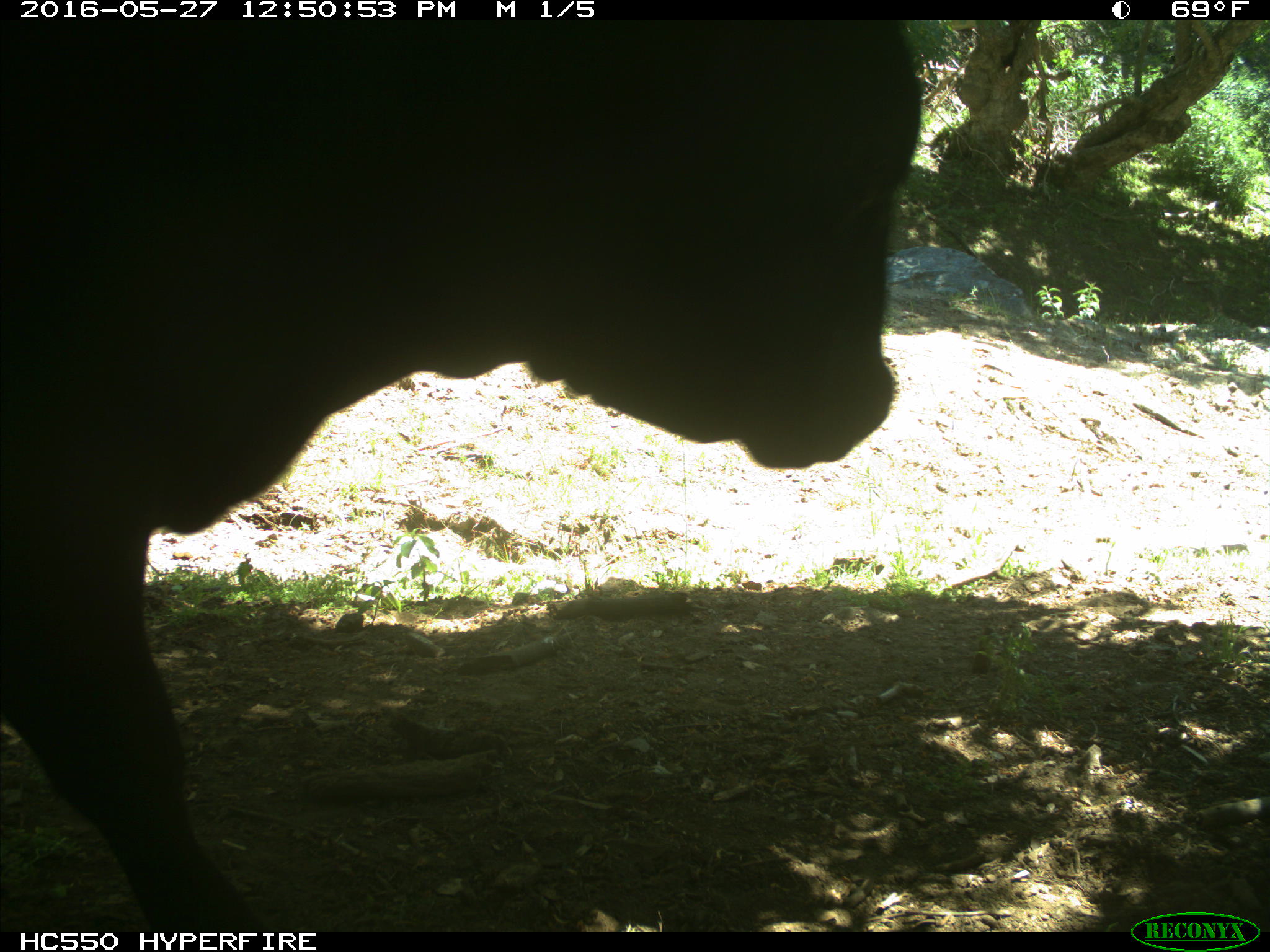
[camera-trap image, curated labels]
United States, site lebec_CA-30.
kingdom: Animalia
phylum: Chordata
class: Mammalia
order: Artiodactyla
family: Bovidae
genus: Bos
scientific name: Bos taurus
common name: domestic cow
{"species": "Bos taurus (domestic cow)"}